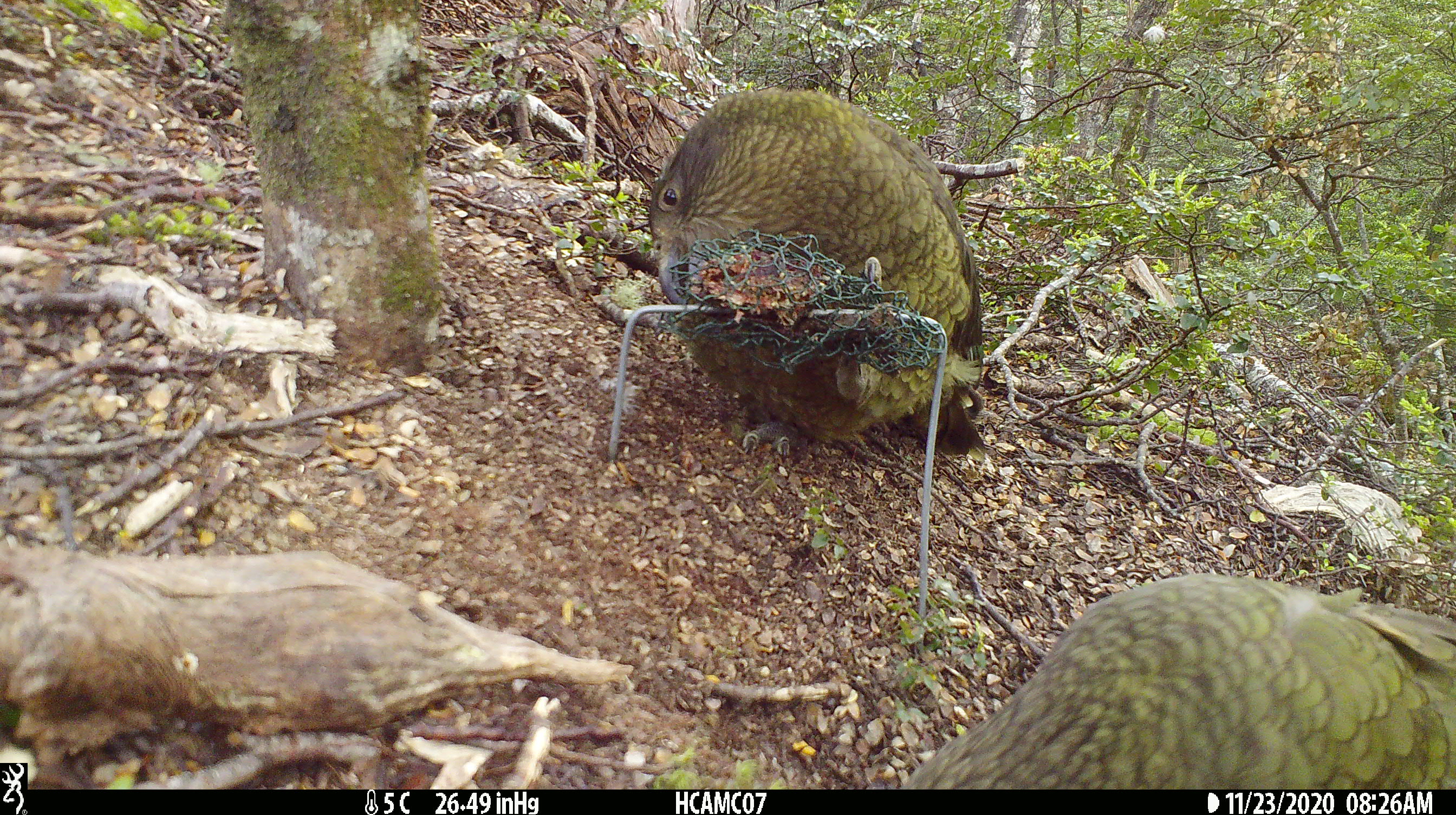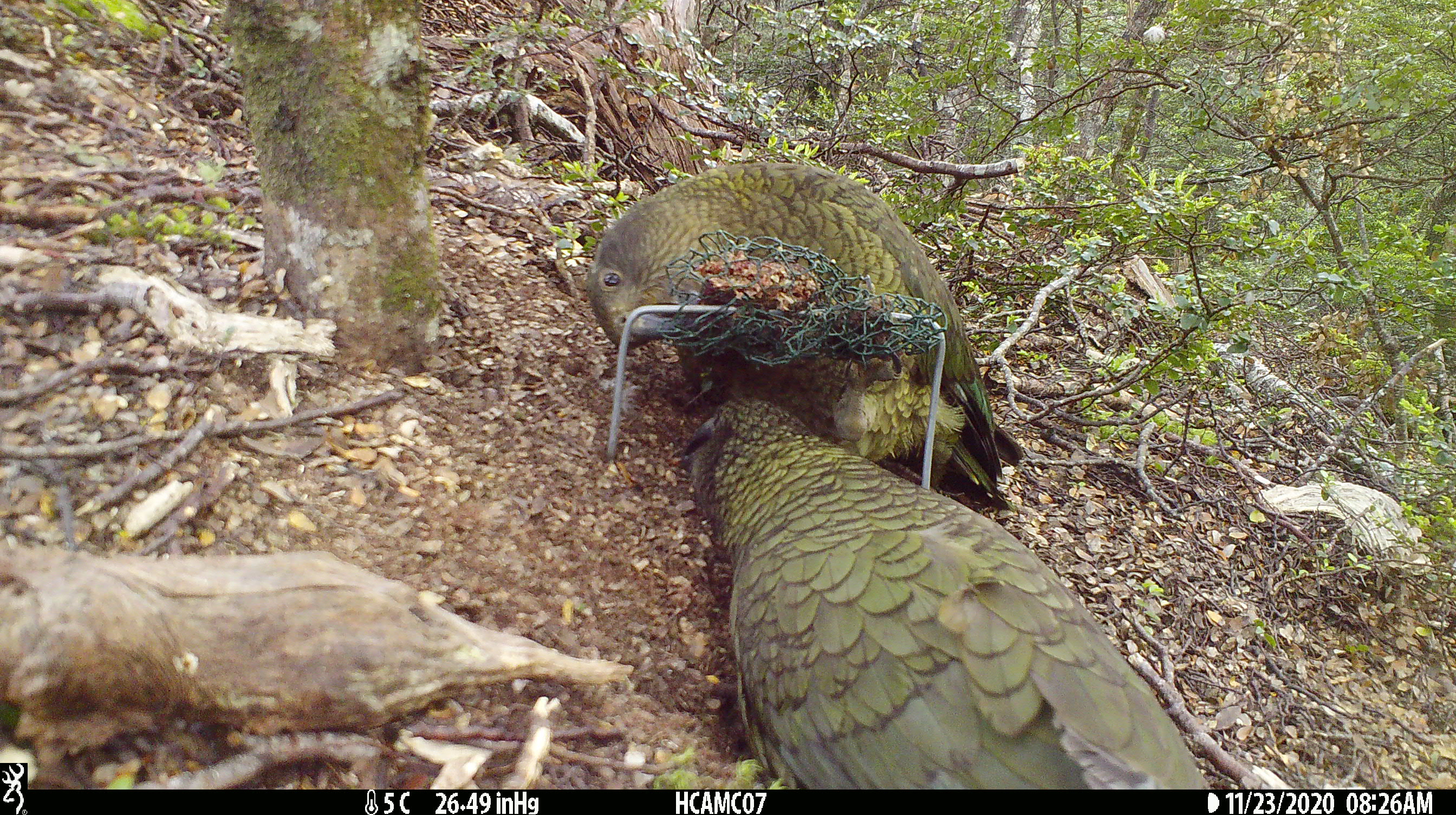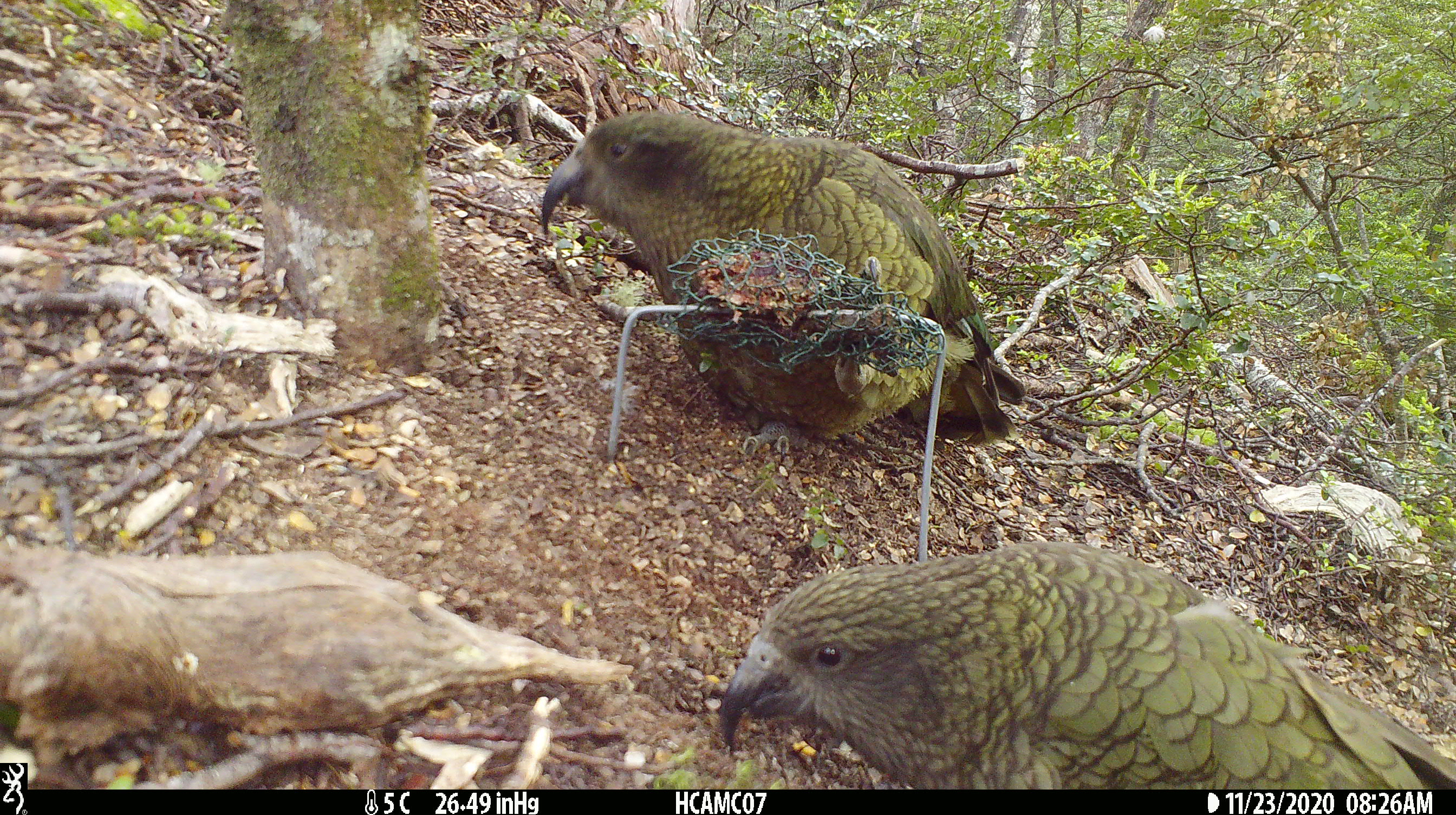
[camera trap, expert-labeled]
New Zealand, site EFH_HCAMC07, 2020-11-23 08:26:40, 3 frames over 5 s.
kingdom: Animalia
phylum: Chordata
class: Aves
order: Psittaciformes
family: Strigopidae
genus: Nestor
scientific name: Nestor notabilis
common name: kea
Kea (Nestor notabilis).